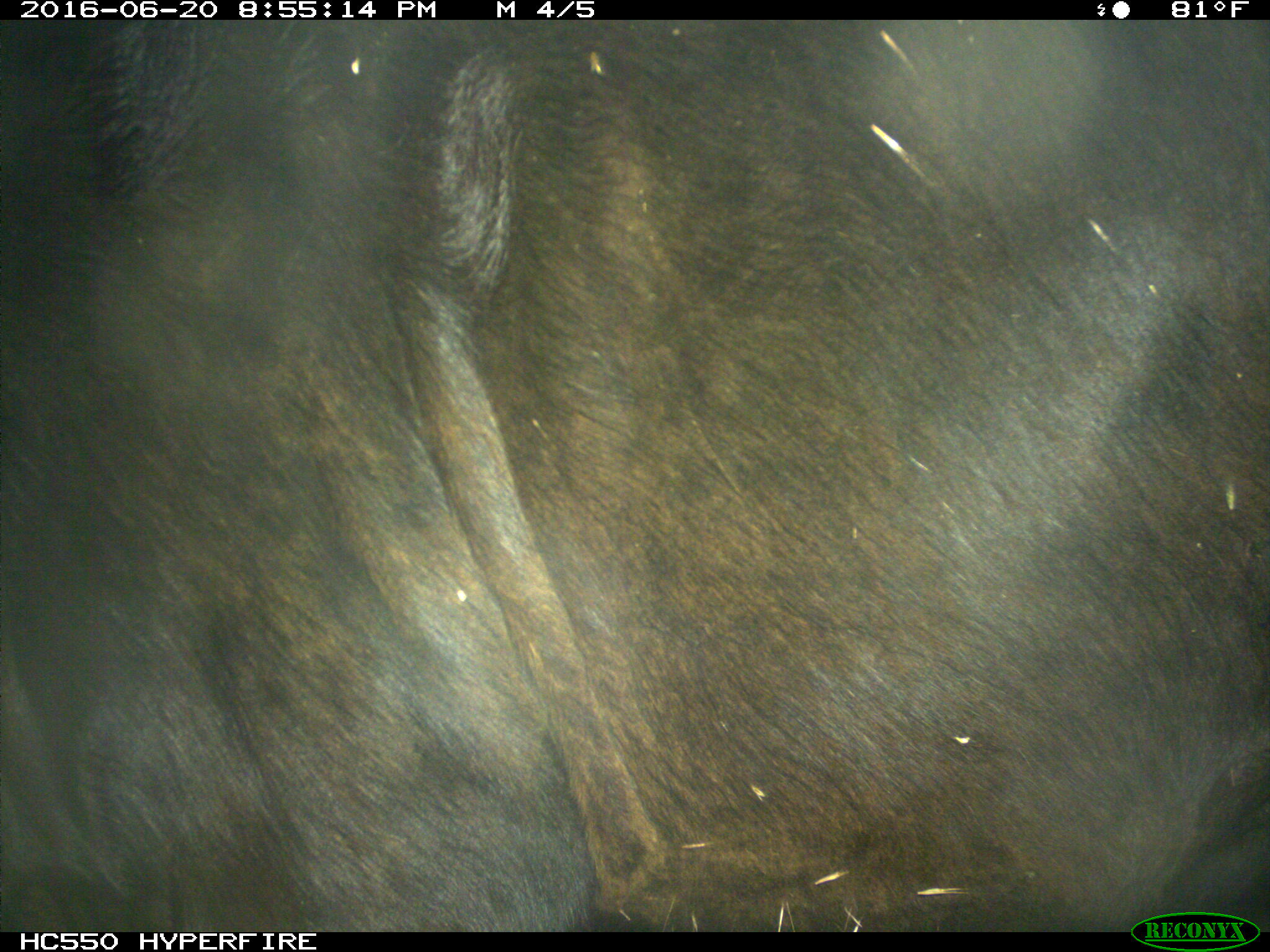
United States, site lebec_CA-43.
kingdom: Animalia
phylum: Chordata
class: Mammalia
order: Artiodactyla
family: Bovidae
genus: Bos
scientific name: Bos taurus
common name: domestic cow